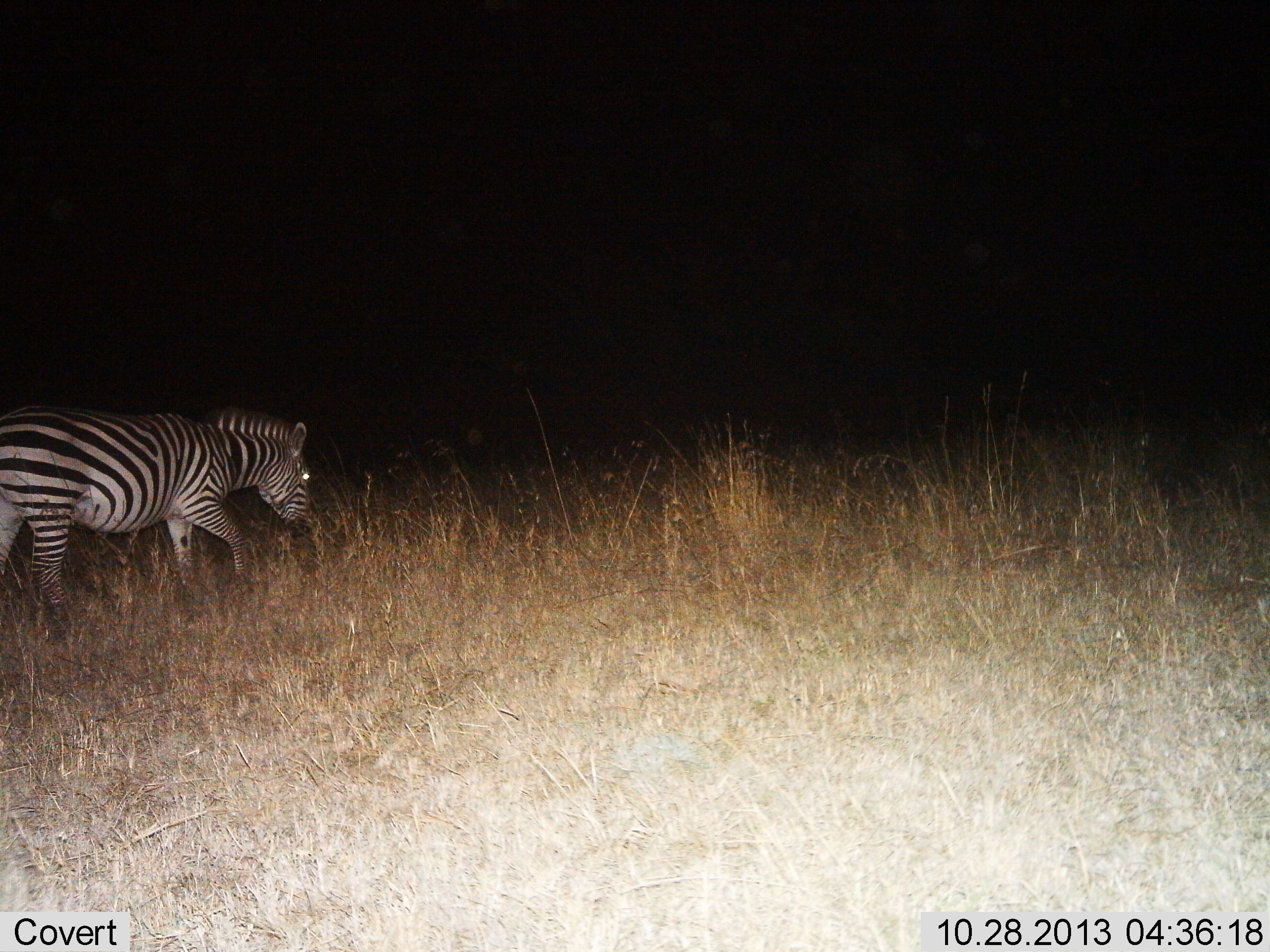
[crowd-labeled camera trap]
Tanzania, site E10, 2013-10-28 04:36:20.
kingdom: Animalia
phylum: Chordata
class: Mammalia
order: Perissodactyla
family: Equidae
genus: Equus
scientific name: Equus quagga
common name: plains zebra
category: zebra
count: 1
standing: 15%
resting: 0%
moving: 60%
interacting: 0%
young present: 0%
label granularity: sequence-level